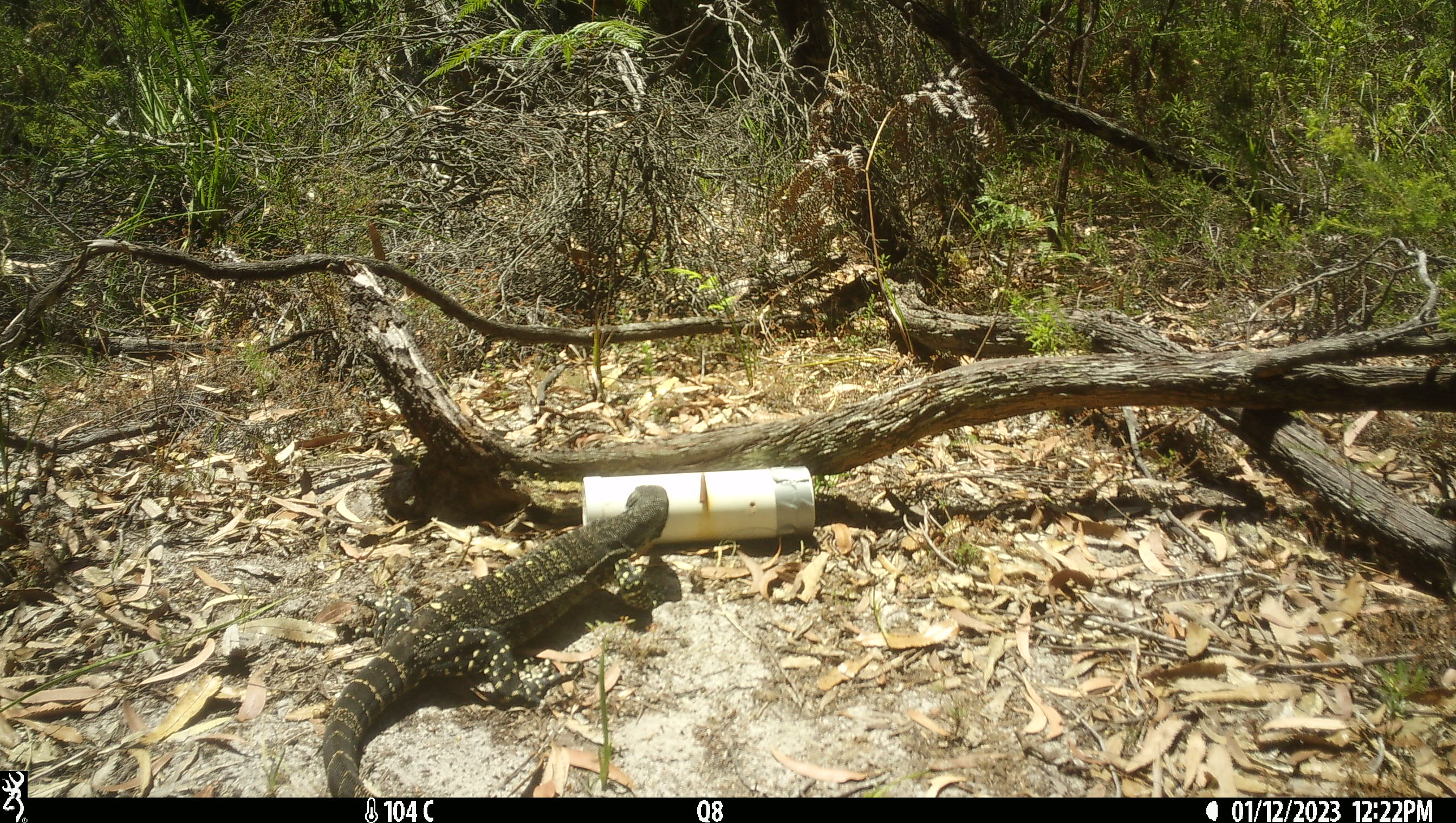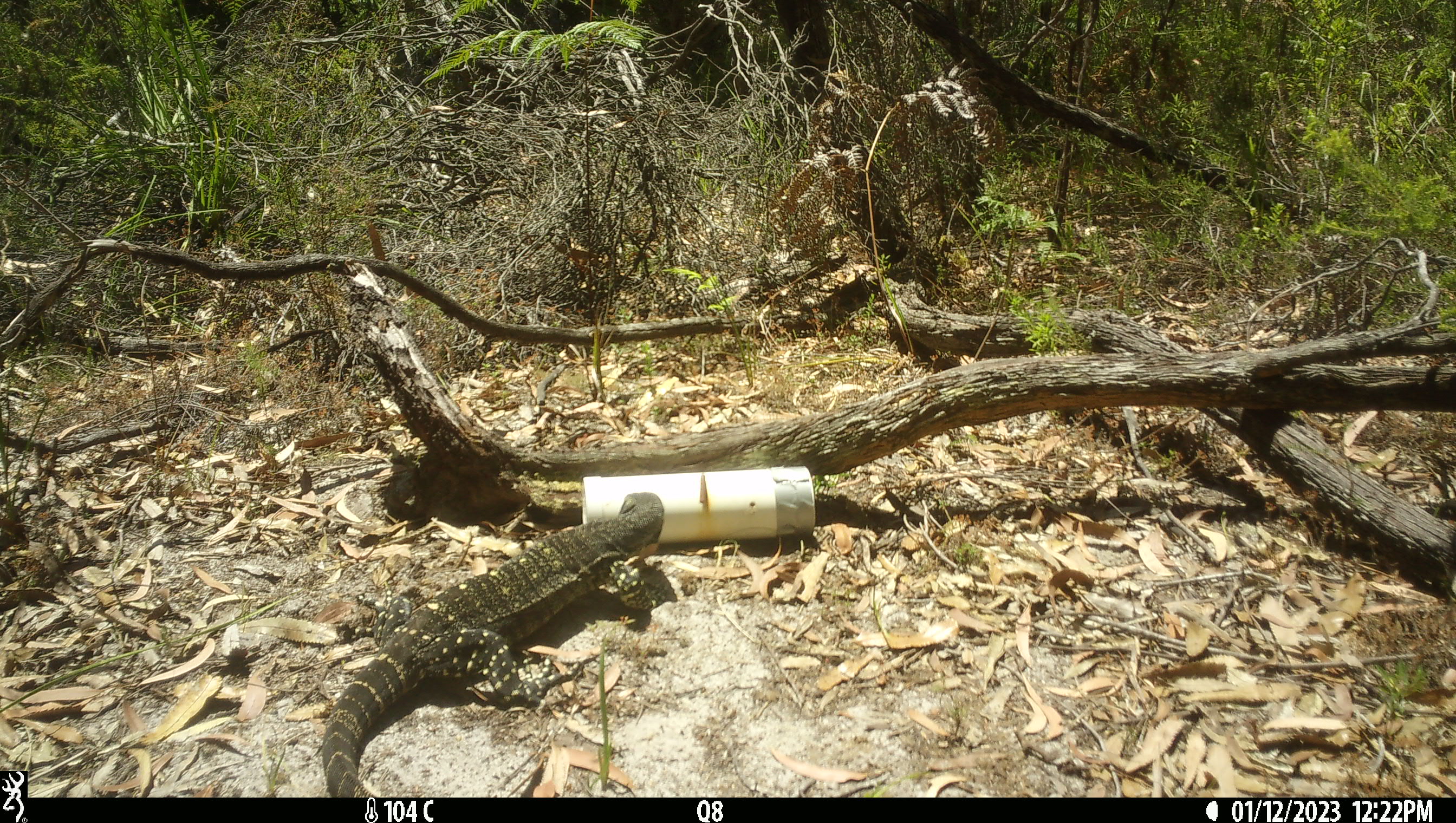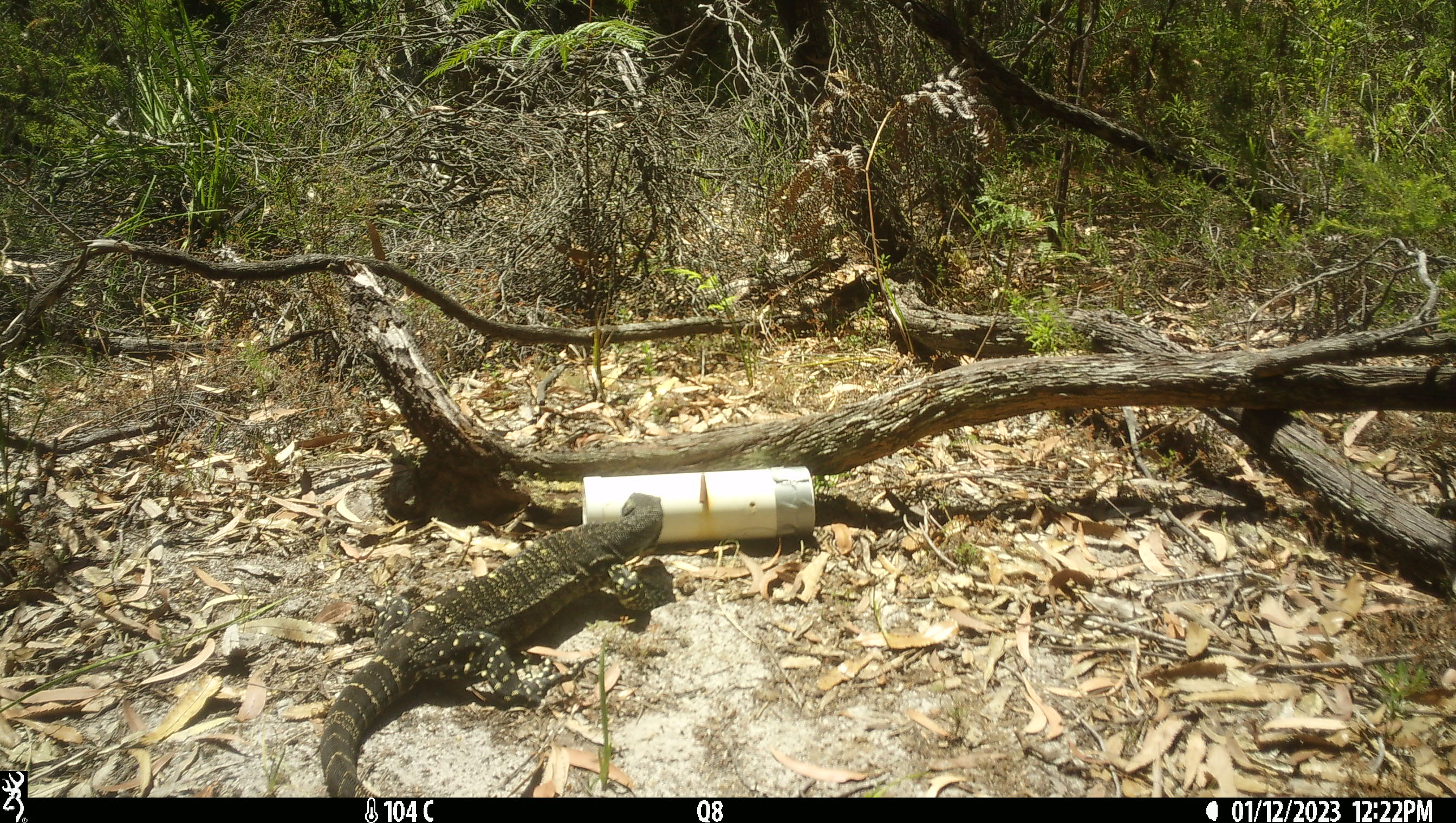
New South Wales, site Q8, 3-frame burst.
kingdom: Animalia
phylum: Chordata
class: Reptilia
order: Squamata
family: Varanidae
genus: Varanus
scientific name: Varanus varius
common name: lace monitor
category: goanna